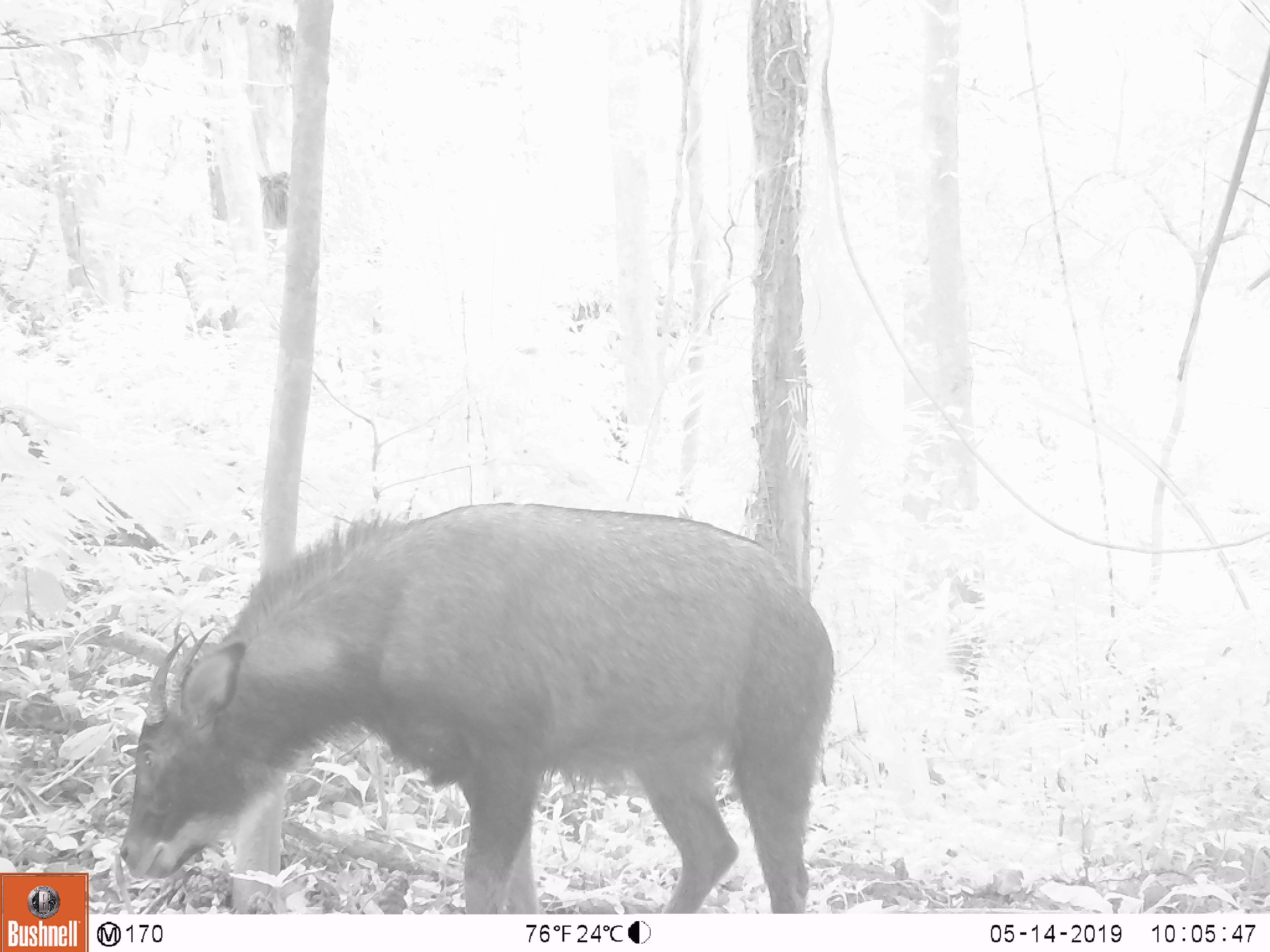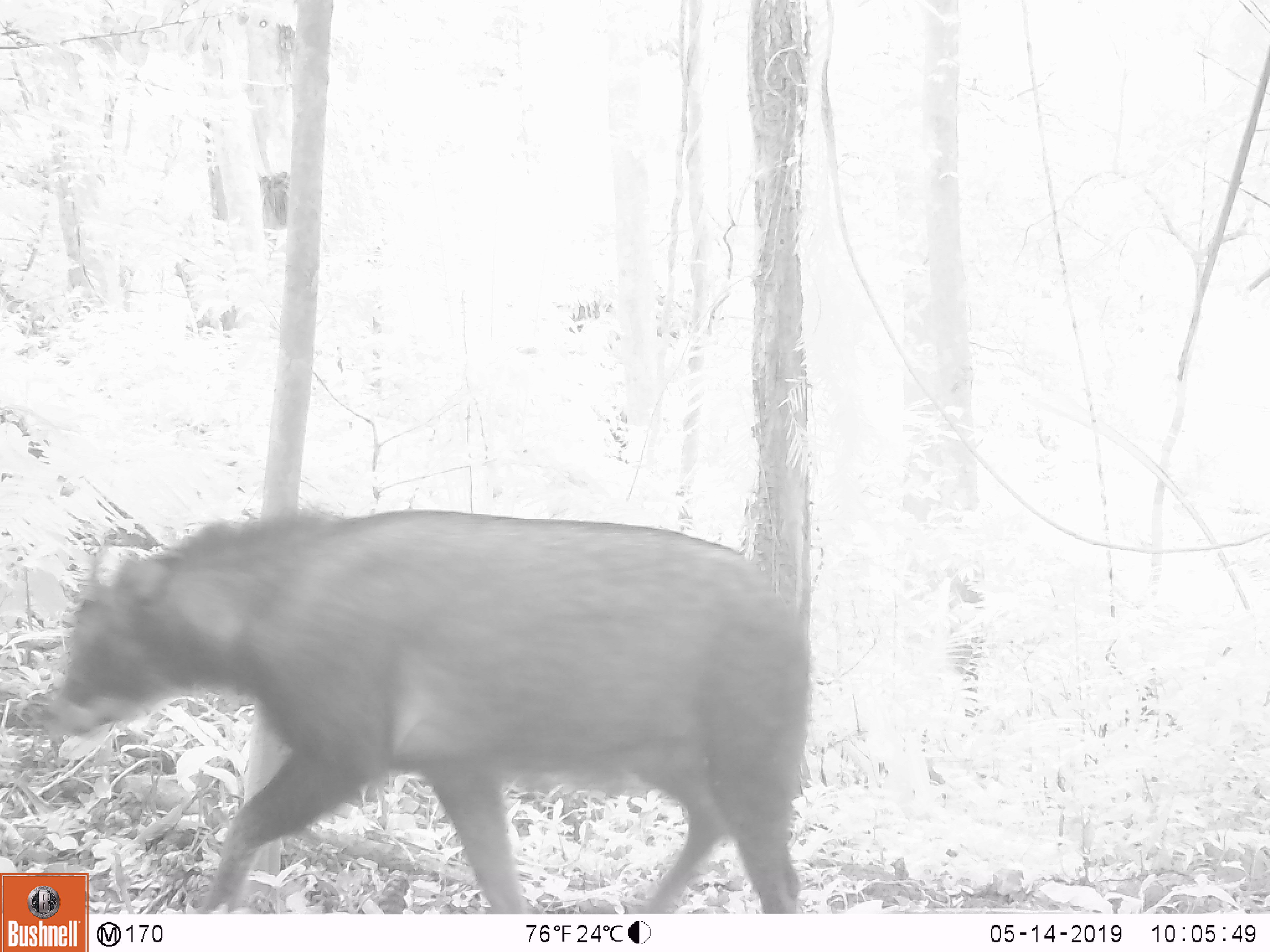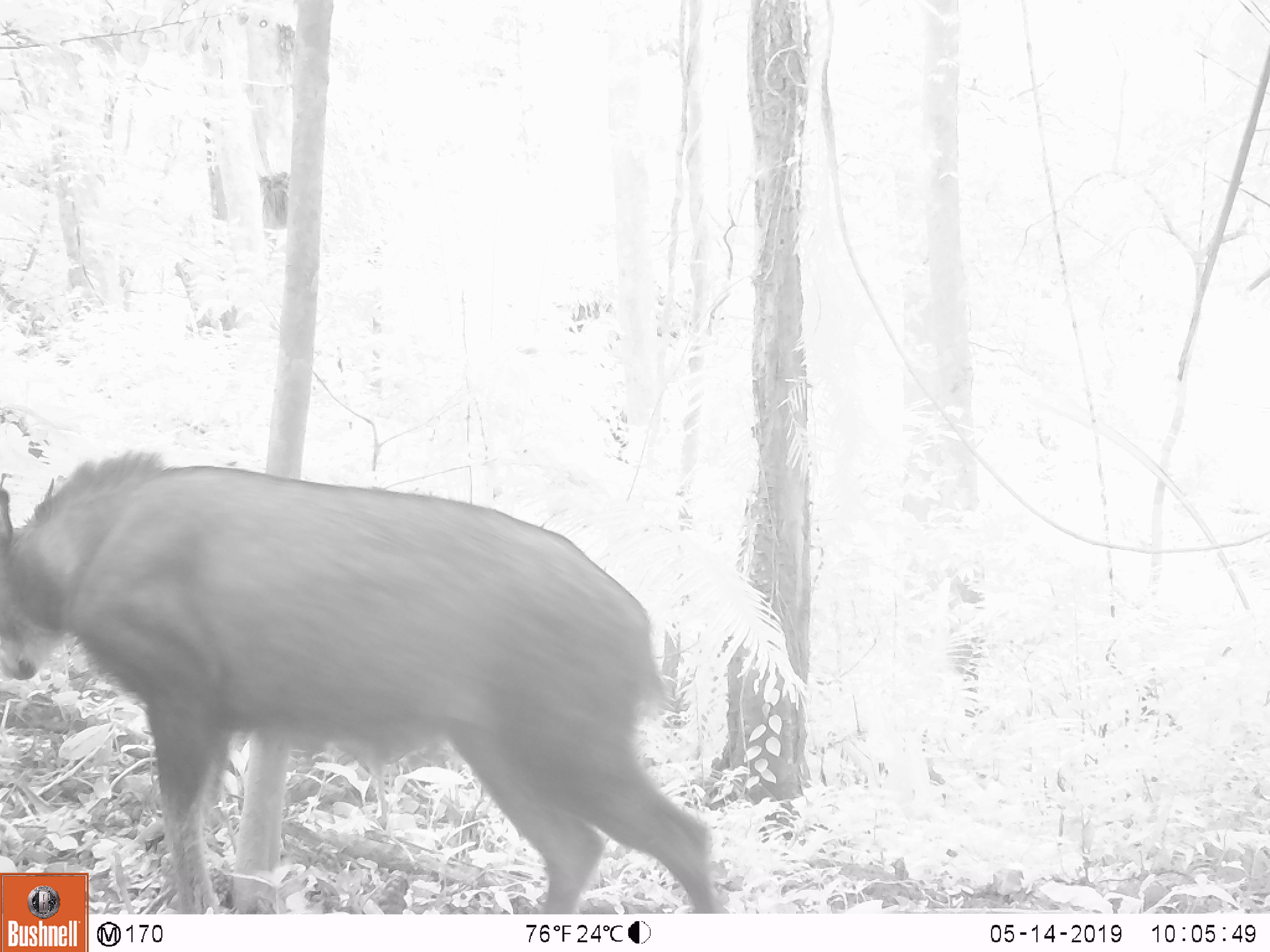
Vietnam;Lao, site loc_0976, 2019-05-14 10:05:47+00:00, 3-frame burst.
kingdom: Animalia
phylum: Chordata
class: Mammalia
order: Artiodactyla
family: Bovidae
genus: Capricornis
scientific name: Capricornis sumatraensis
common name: chinese serow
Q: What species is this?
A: Chinese serow (Capricornis sumatraensis).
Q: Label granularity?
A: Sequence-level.